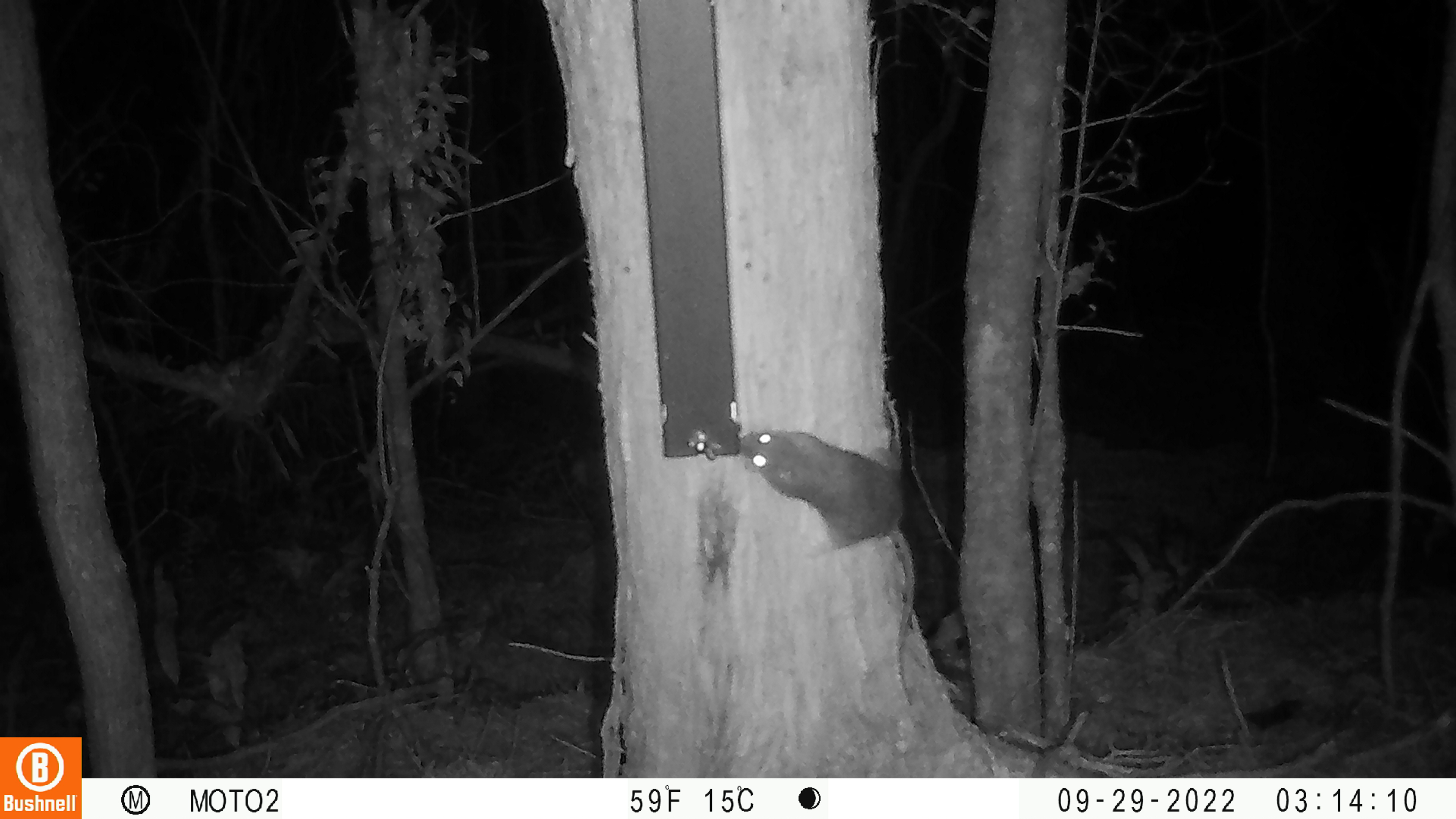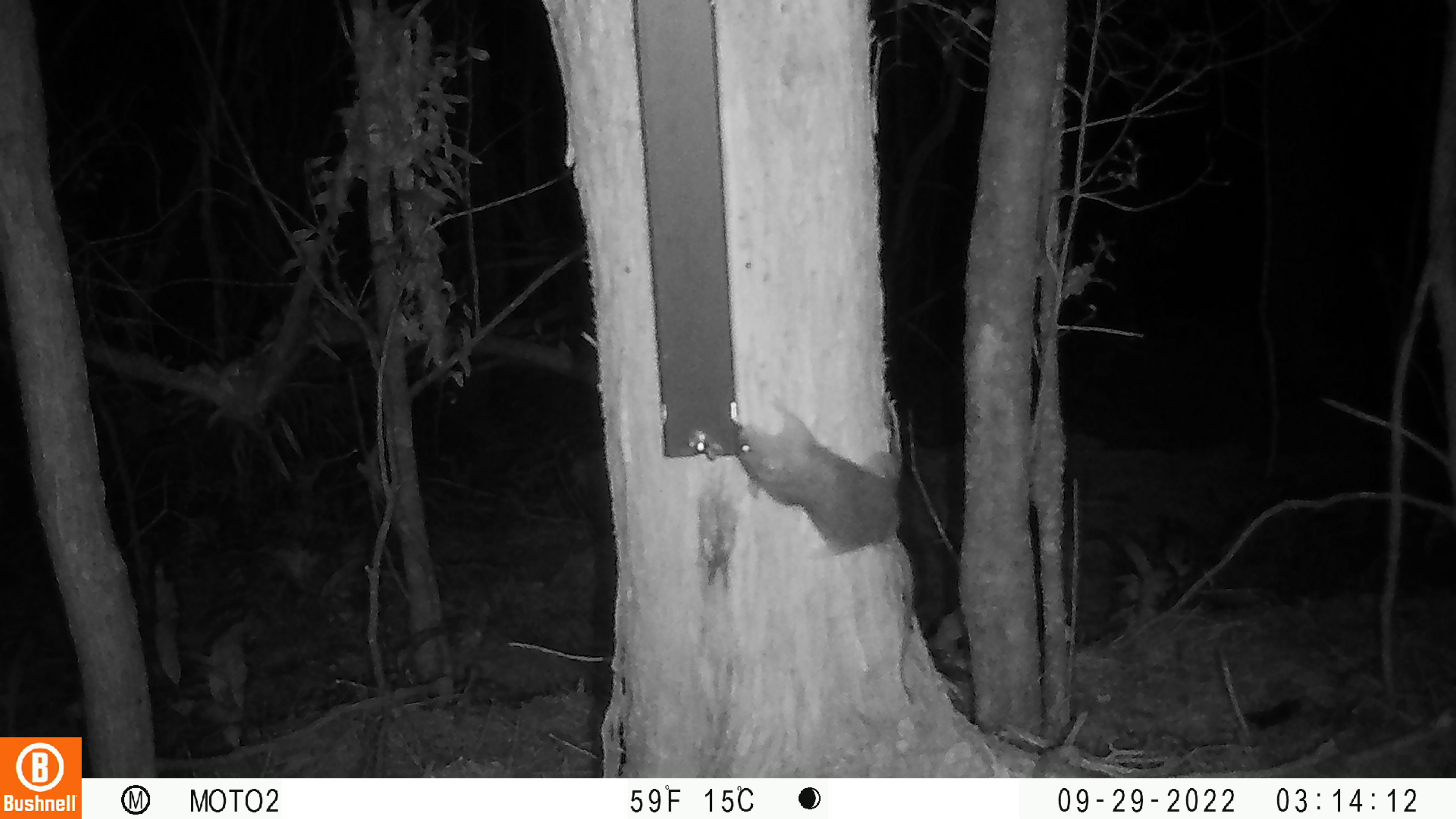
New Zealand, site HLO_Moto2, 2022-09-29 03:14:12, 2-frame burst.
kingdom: Animalia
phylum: Chordata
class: Mammalia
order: Rodentia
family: Muridae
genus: Rattus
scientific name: Rattus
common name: rat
Rat (Rattus).